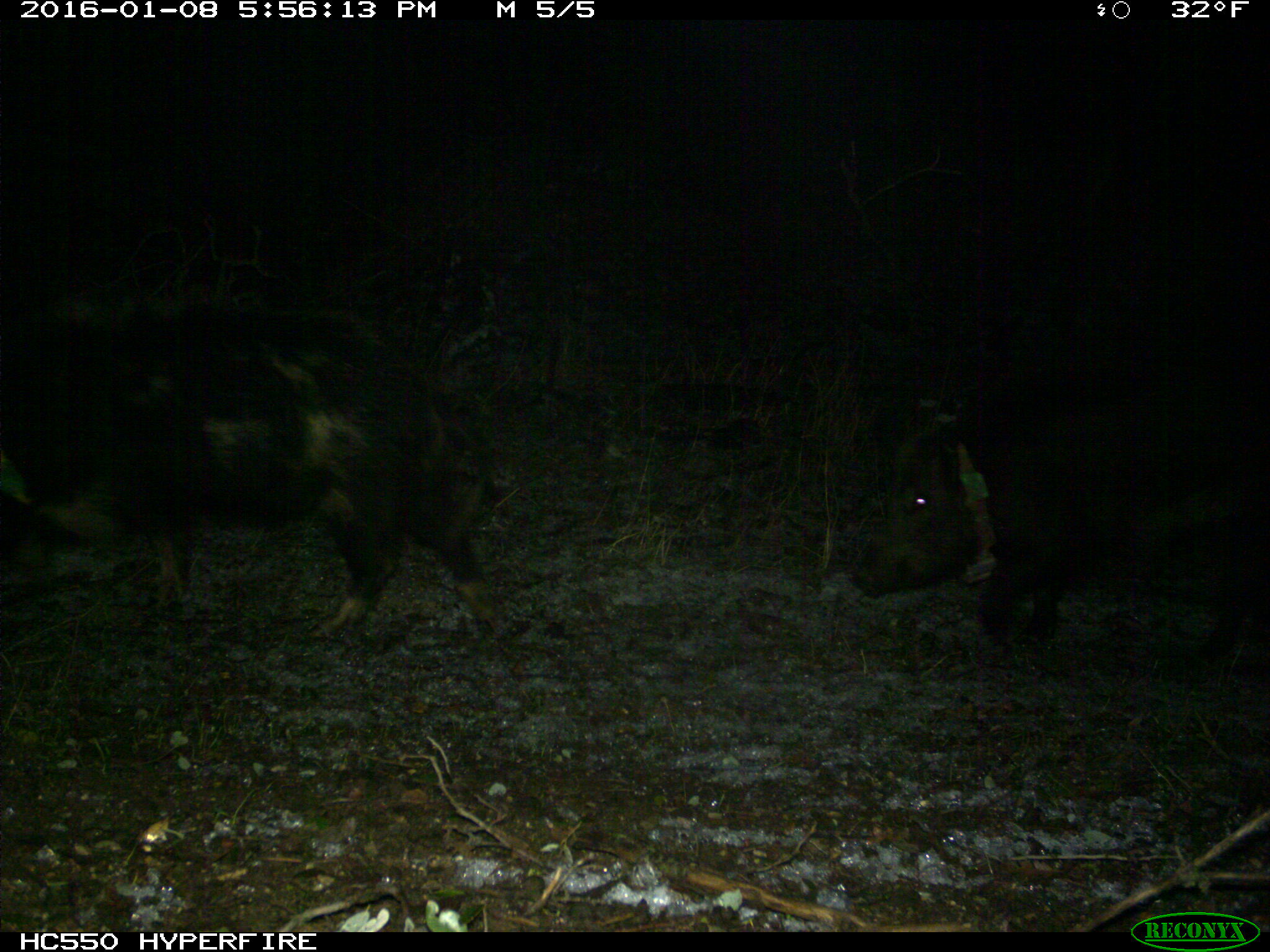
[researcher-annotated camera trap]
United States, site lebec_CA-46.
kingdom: Animalia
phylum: Chordata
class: Mammalia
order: Artiodactyla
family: Suidae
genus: Sus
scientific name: Sus scrofa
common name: wild boar